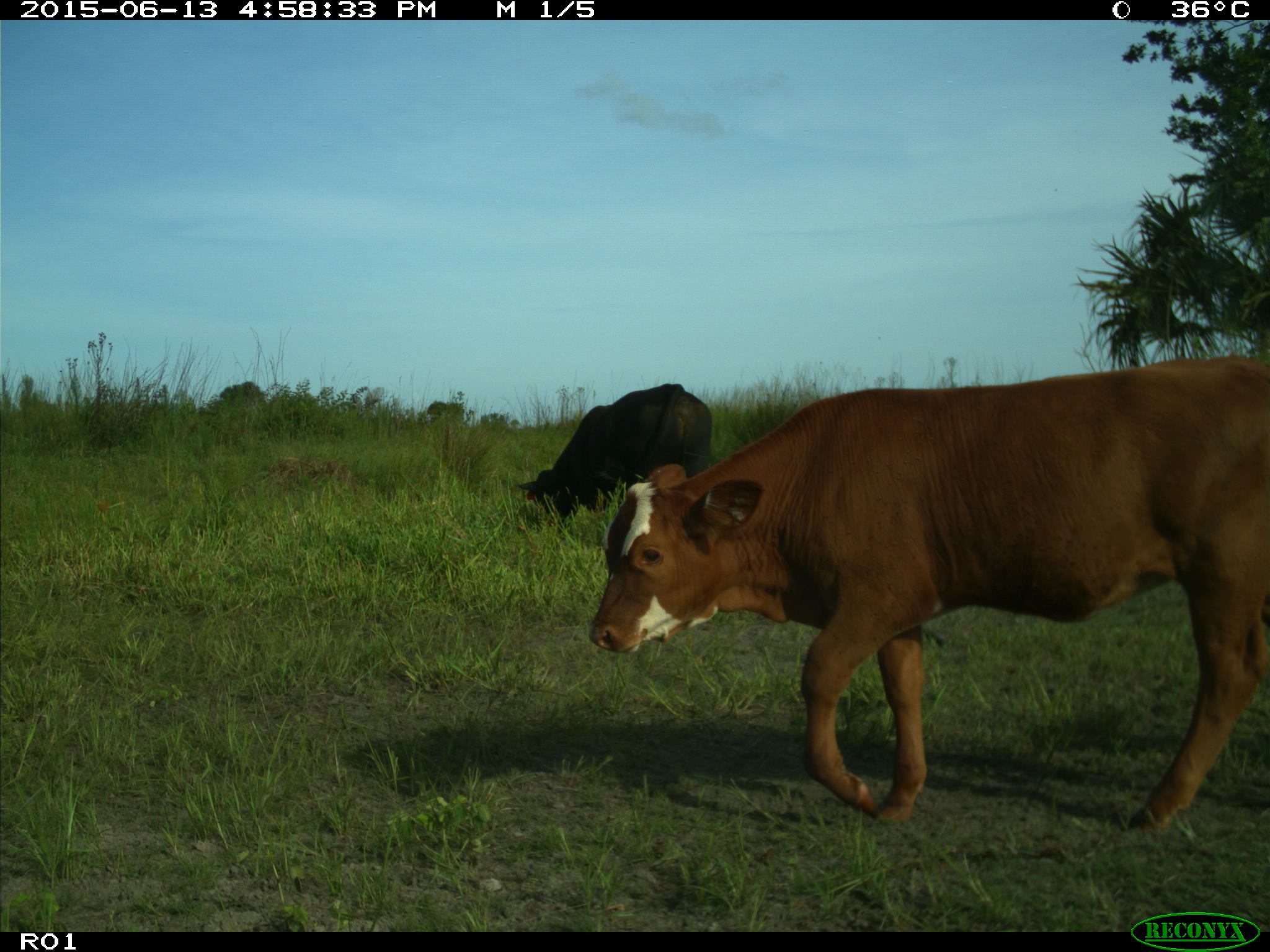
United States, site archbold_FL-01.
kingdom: Animalia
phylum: Chordata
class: Mammalia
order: Artiodactyla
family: Bovidae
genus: Bos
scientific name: Bos taurus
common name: domestic cow